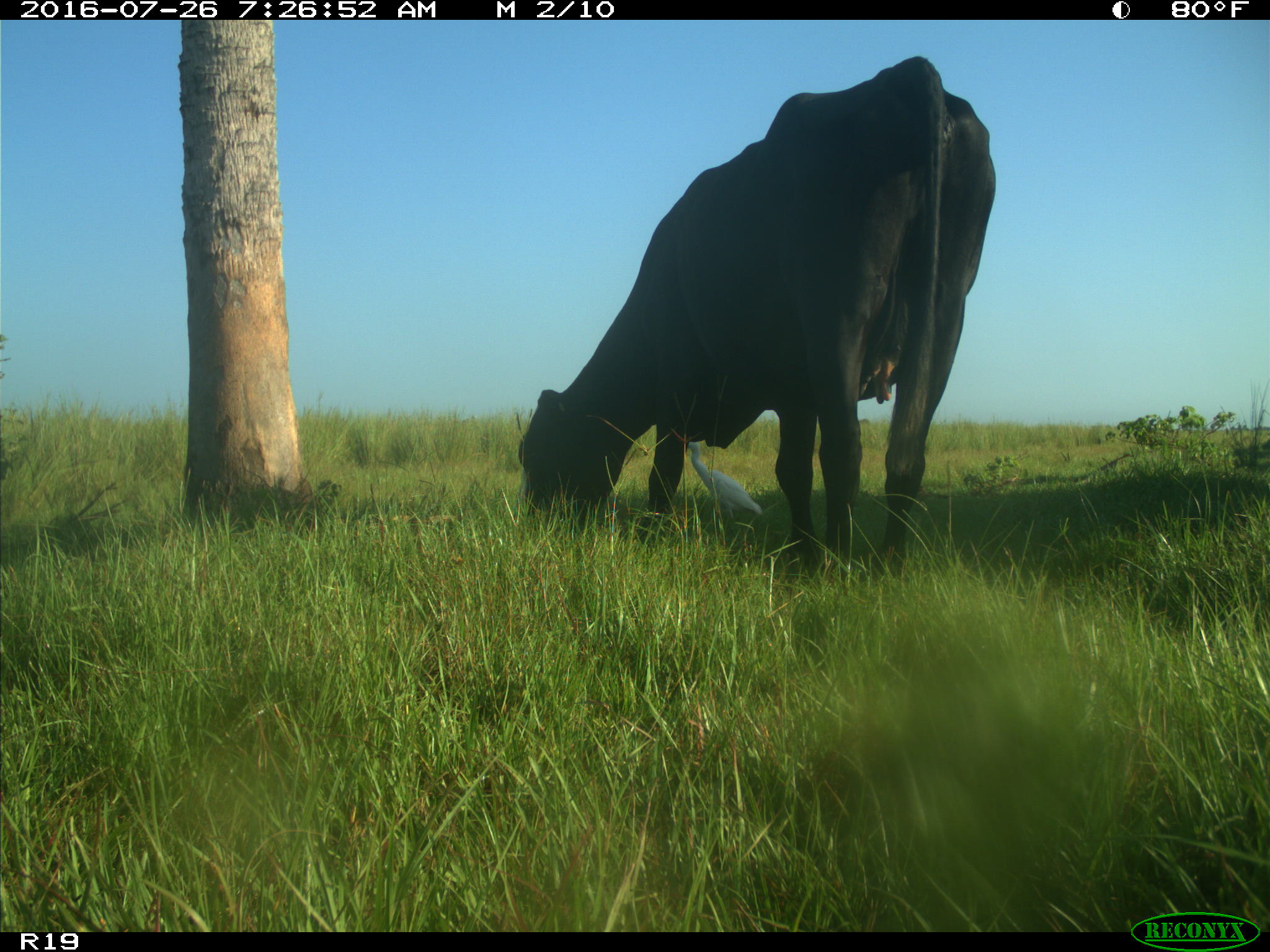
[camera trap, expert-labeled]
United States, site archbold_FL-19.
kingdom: Animalia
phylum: Chordata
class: Mammalia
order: Artiodactyla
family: Bovidae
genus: Bos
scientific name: Bos taurus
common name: domestic cow